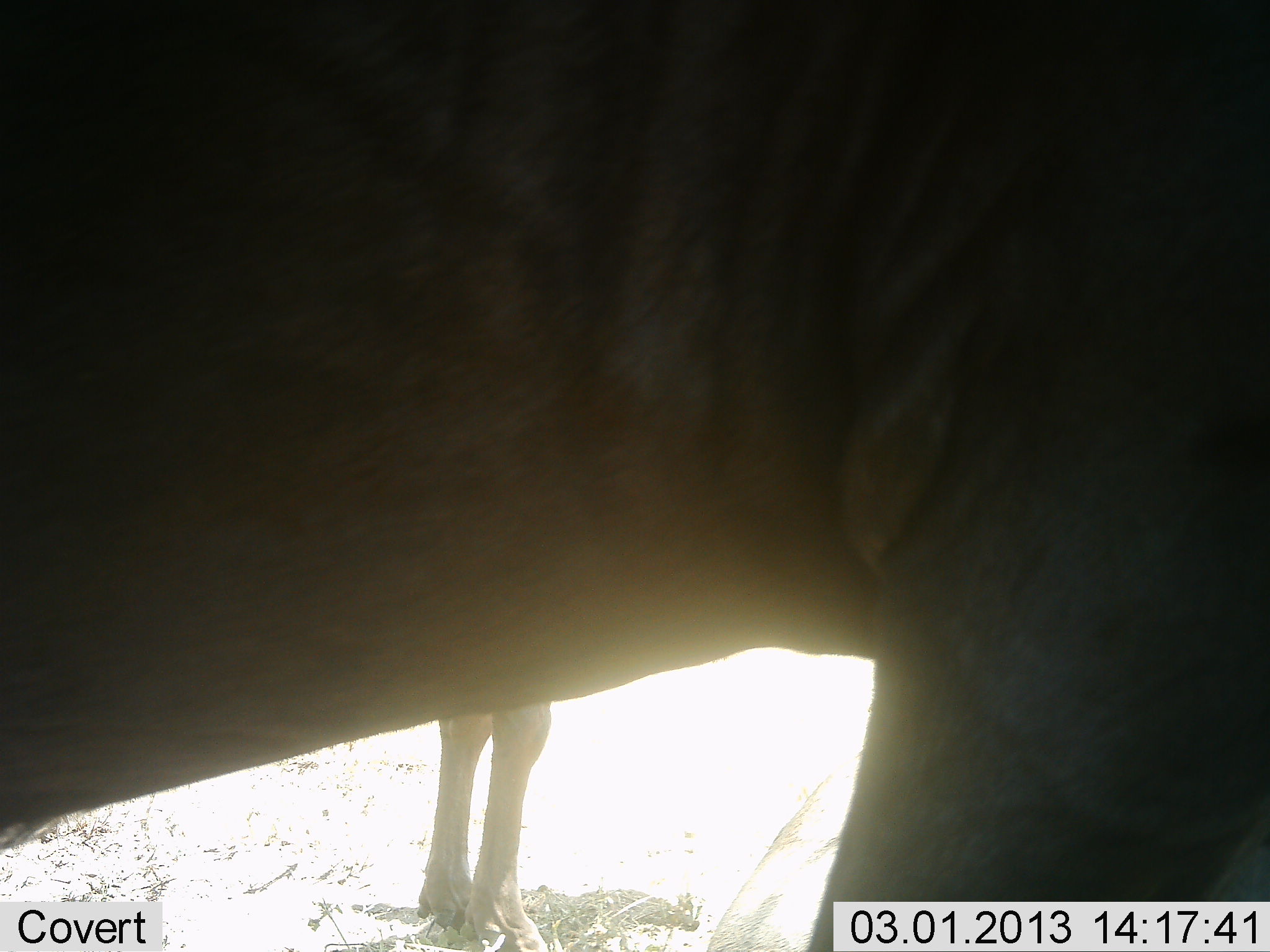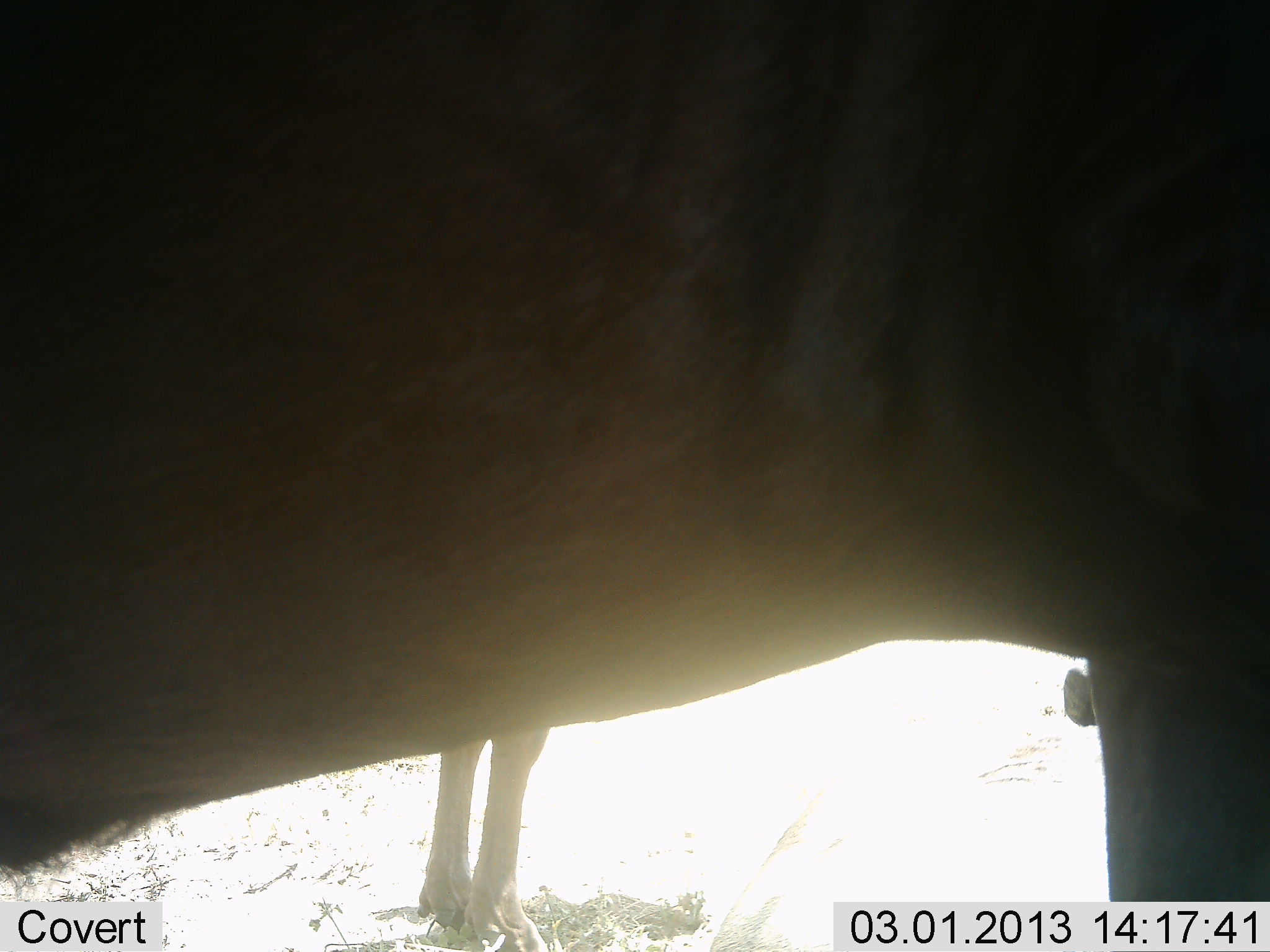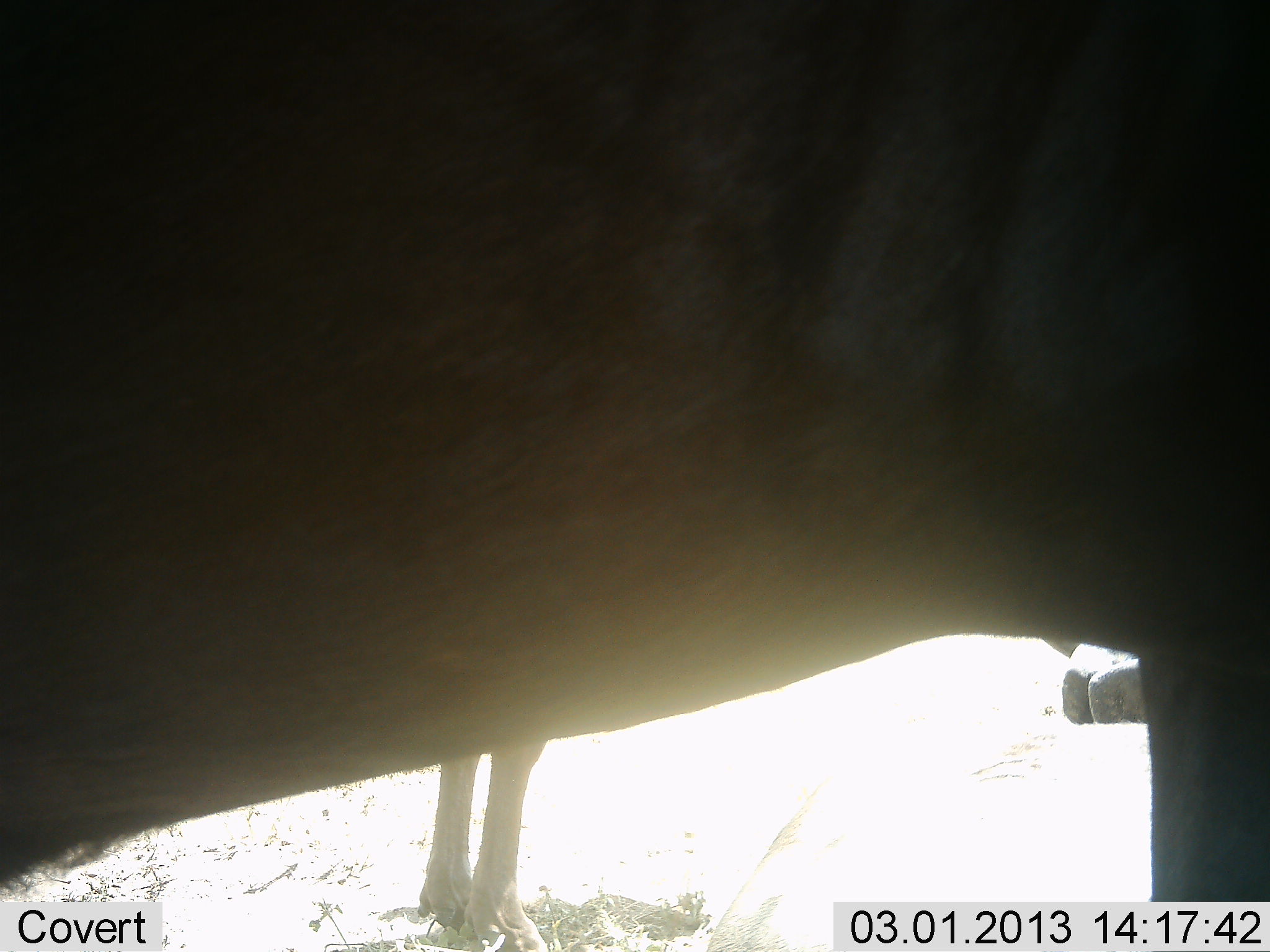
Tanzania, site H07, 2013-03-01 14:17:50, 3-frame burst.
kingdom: Animalia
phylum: Chordata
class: Mammalia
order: Artiodactyla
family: Bovidae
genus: Connochaetes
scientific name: Connochaetes taurinus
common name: blue wildebeest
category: wildebeest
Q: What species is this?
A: Wildebeest (blue wildebeest) (Connochaetes taurinus).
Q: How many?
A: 2.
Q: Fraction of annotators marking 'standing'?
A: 94%.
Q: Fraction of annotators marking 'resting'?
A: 6%.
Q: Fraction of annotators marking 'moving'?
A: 12%.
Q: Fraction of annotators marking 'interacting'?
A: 0%.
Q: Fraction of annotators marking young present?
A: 0%.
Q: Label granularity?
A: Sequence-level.